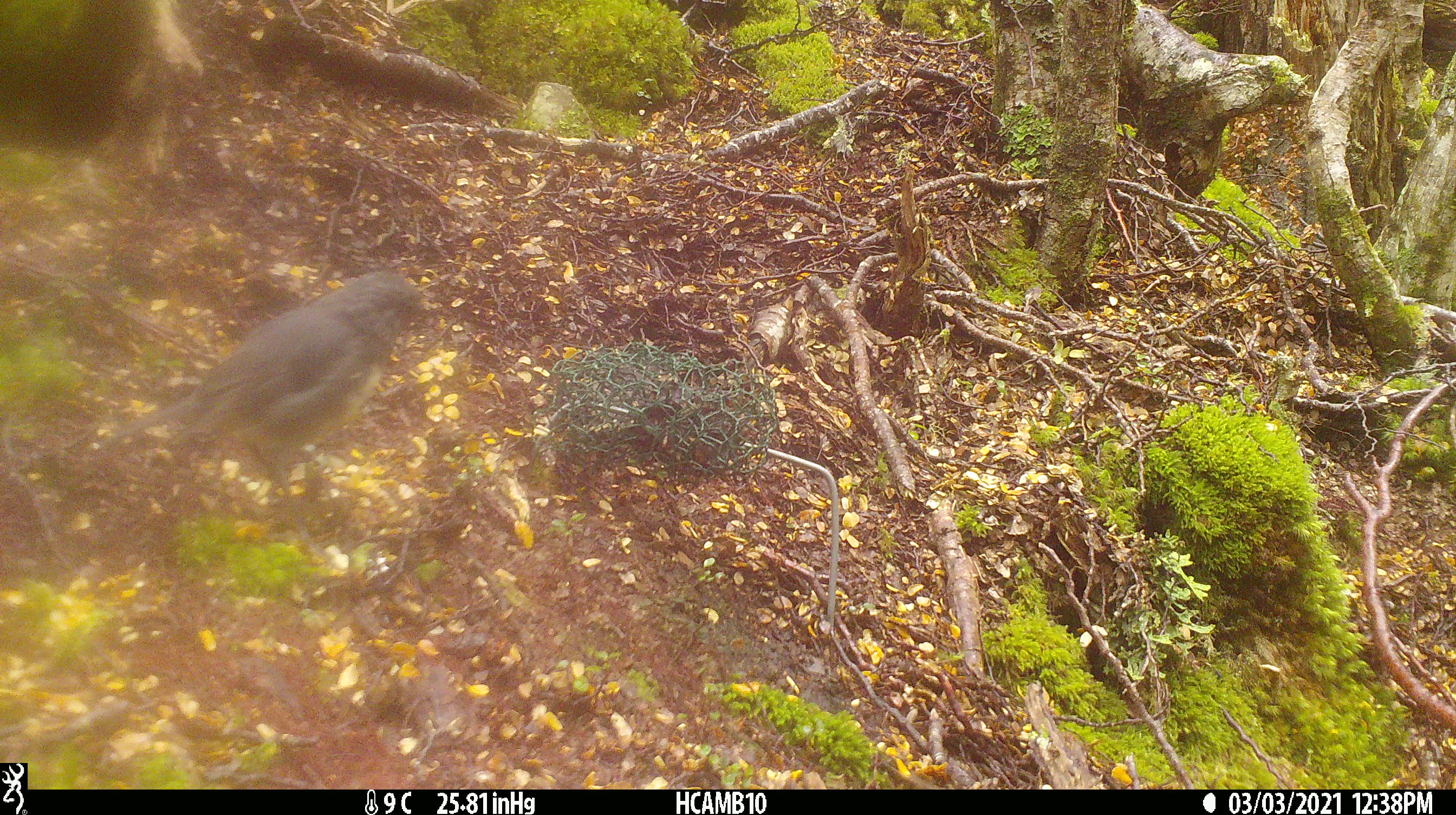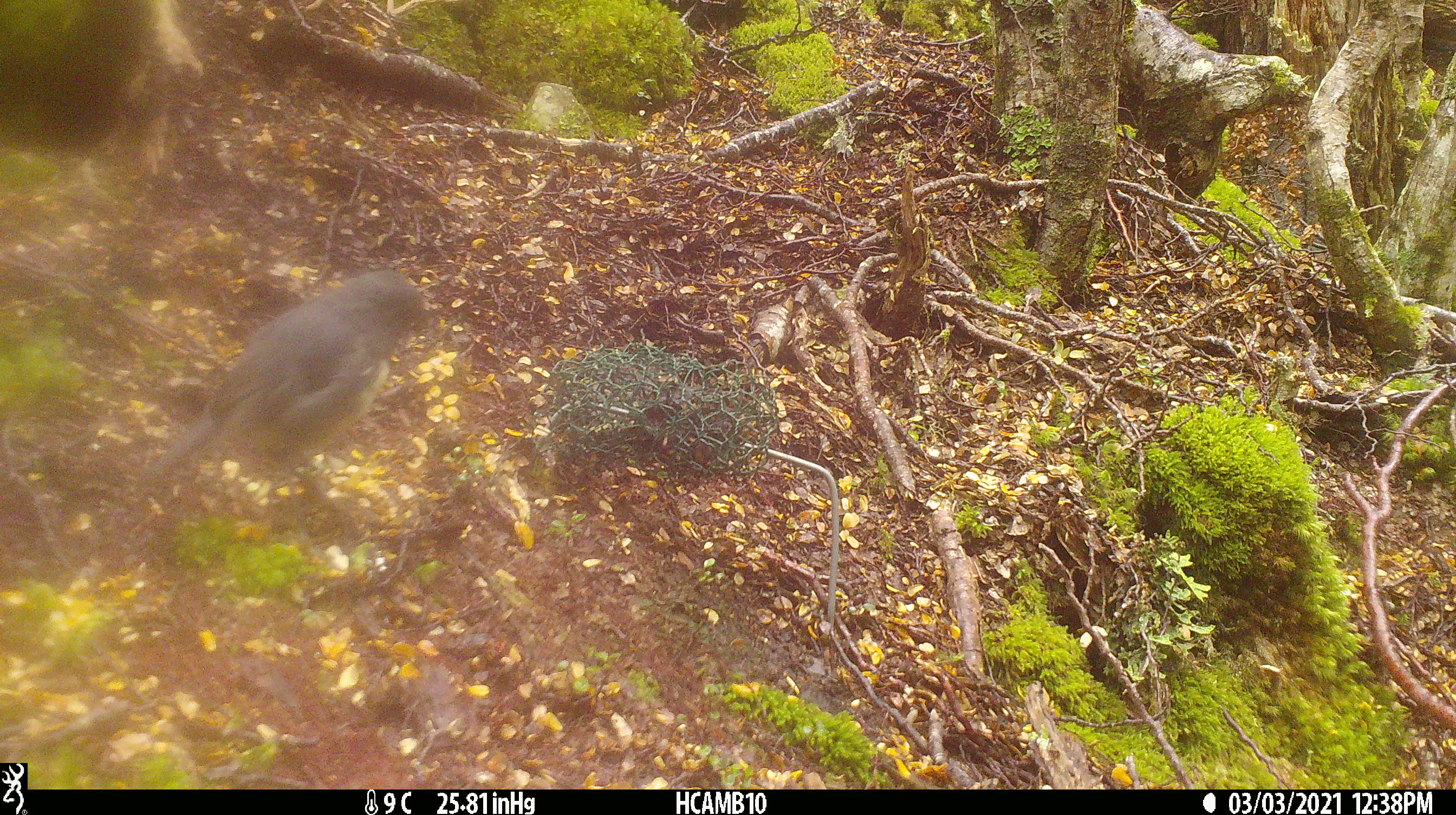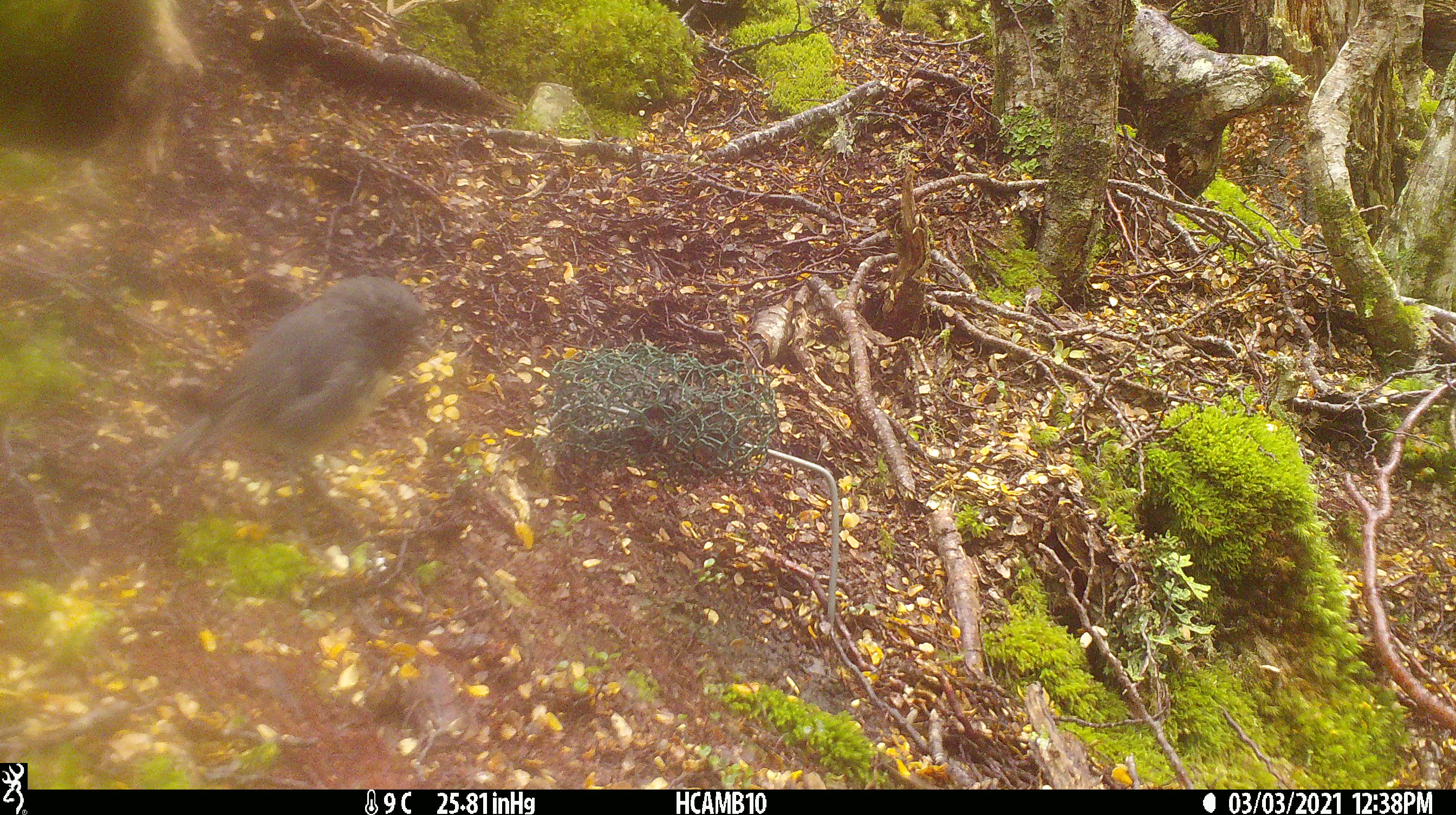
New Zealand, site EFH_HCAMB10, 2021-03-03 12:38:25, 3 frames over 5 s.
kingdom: Animalia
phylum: Chordata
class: Aves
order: Passeriformes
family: Petroicidae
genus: Petroica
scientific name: Petroica australis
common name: new zealand robin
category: robin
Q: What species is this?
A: Robin (new zealand robin) (Petroica australis).